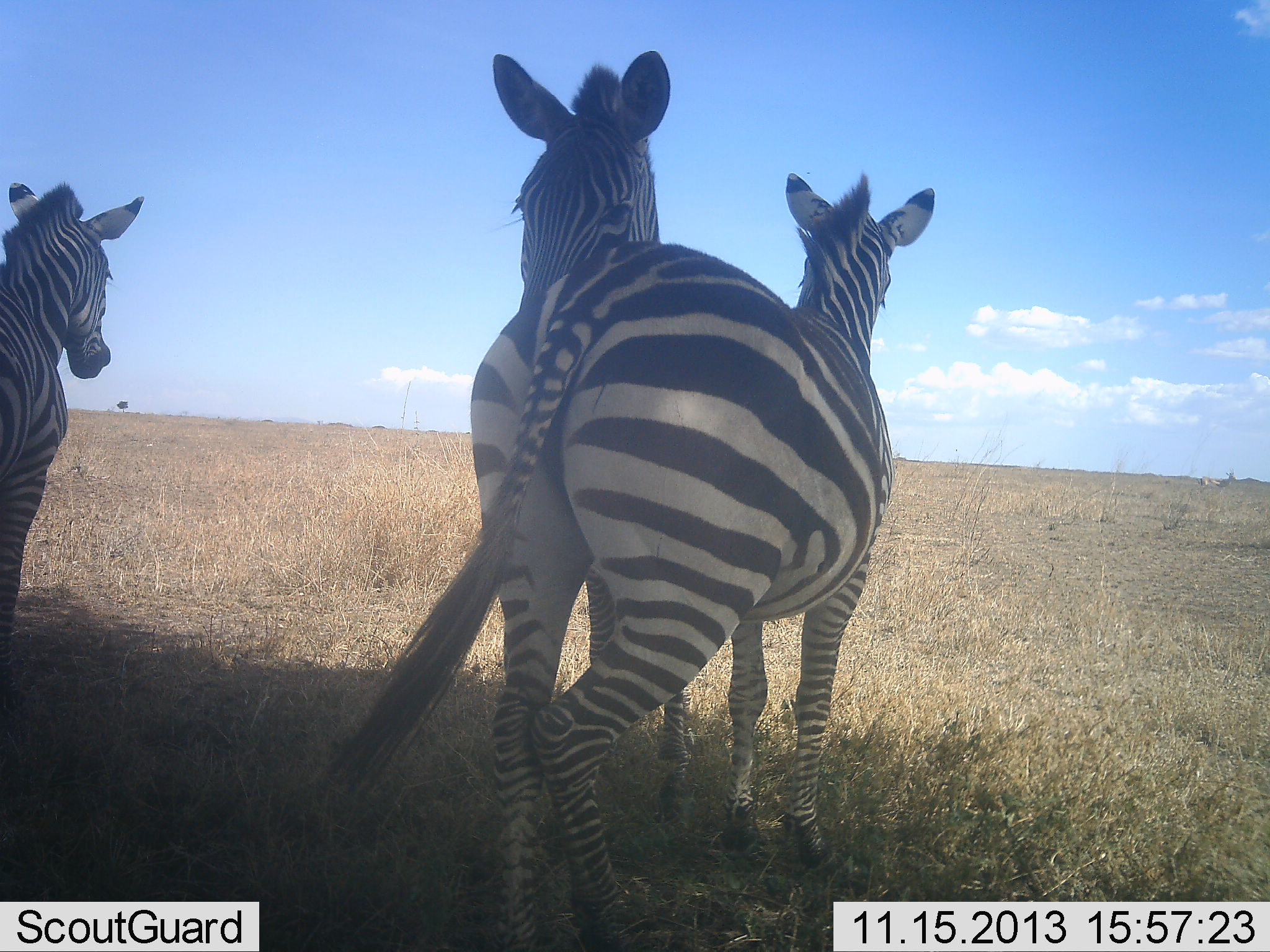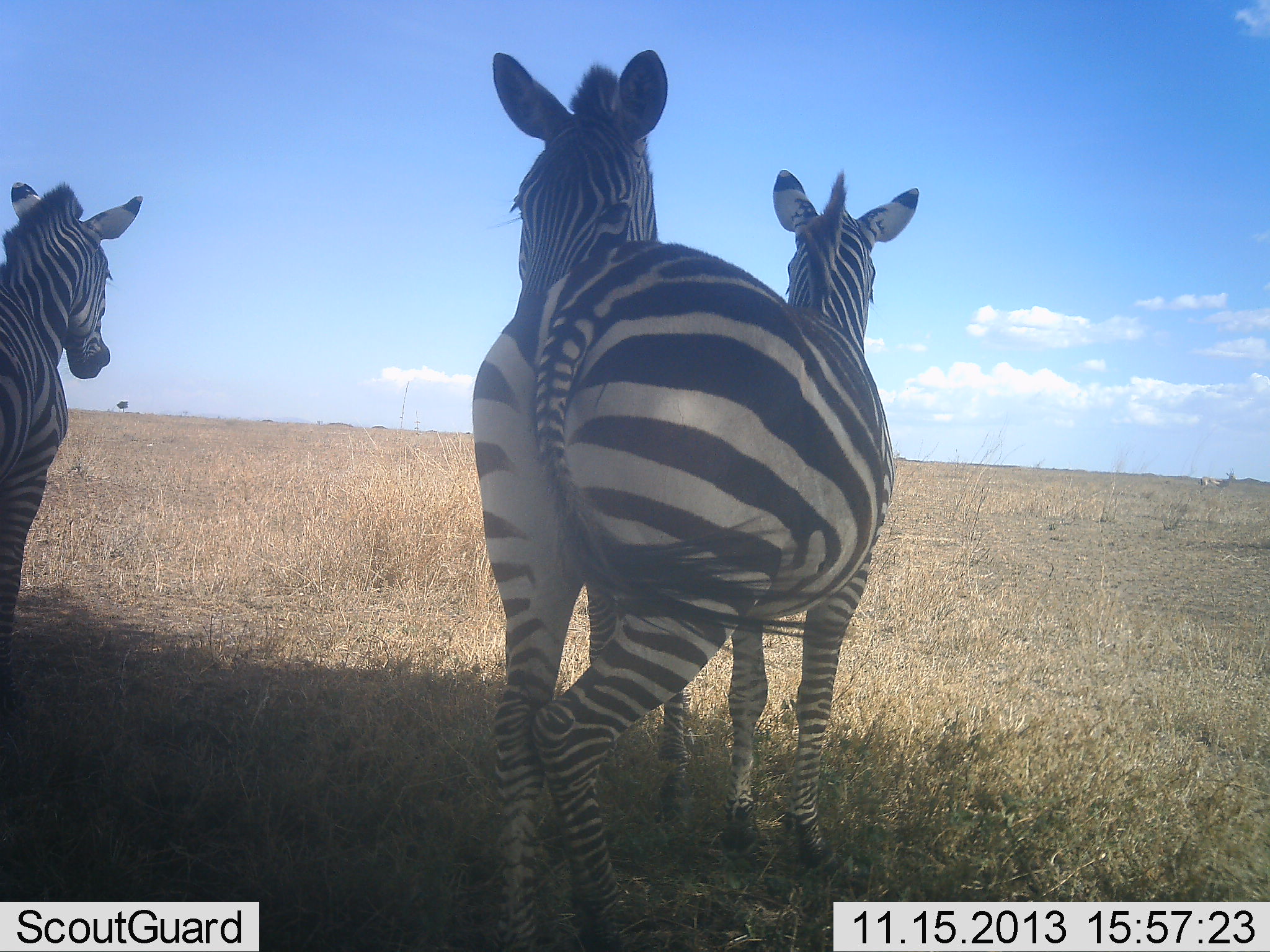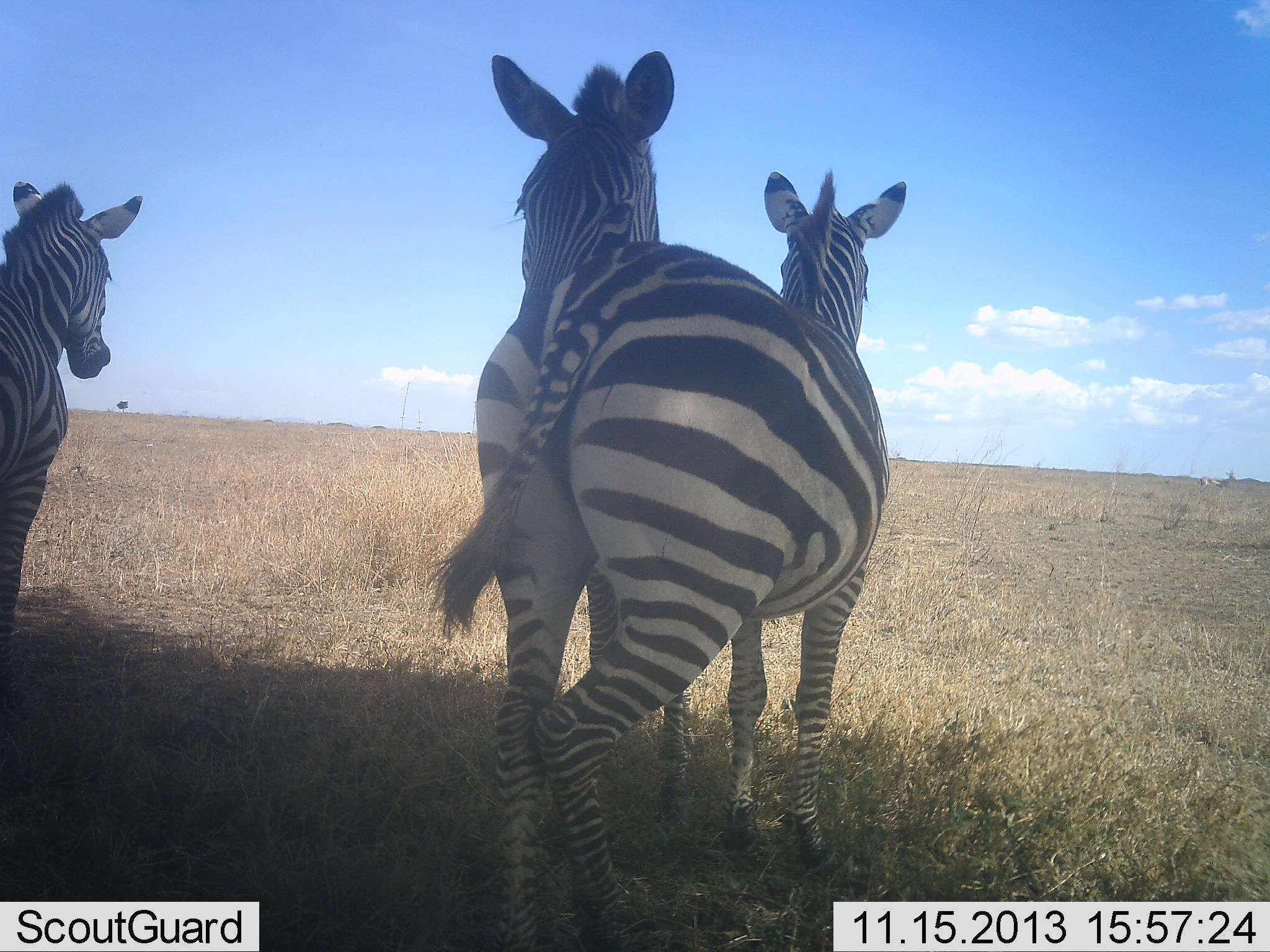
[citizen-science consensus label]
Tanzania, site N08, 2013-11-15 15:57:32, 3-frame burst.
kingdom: Animalia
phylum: Chordata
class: Mammalia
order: Perissodactyla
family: Equidae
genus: Equus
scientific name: Equus quagga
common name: plains zebra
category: zebra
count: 3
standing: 100%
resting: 30%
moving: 0%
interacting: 40%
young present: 0%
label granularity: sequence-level